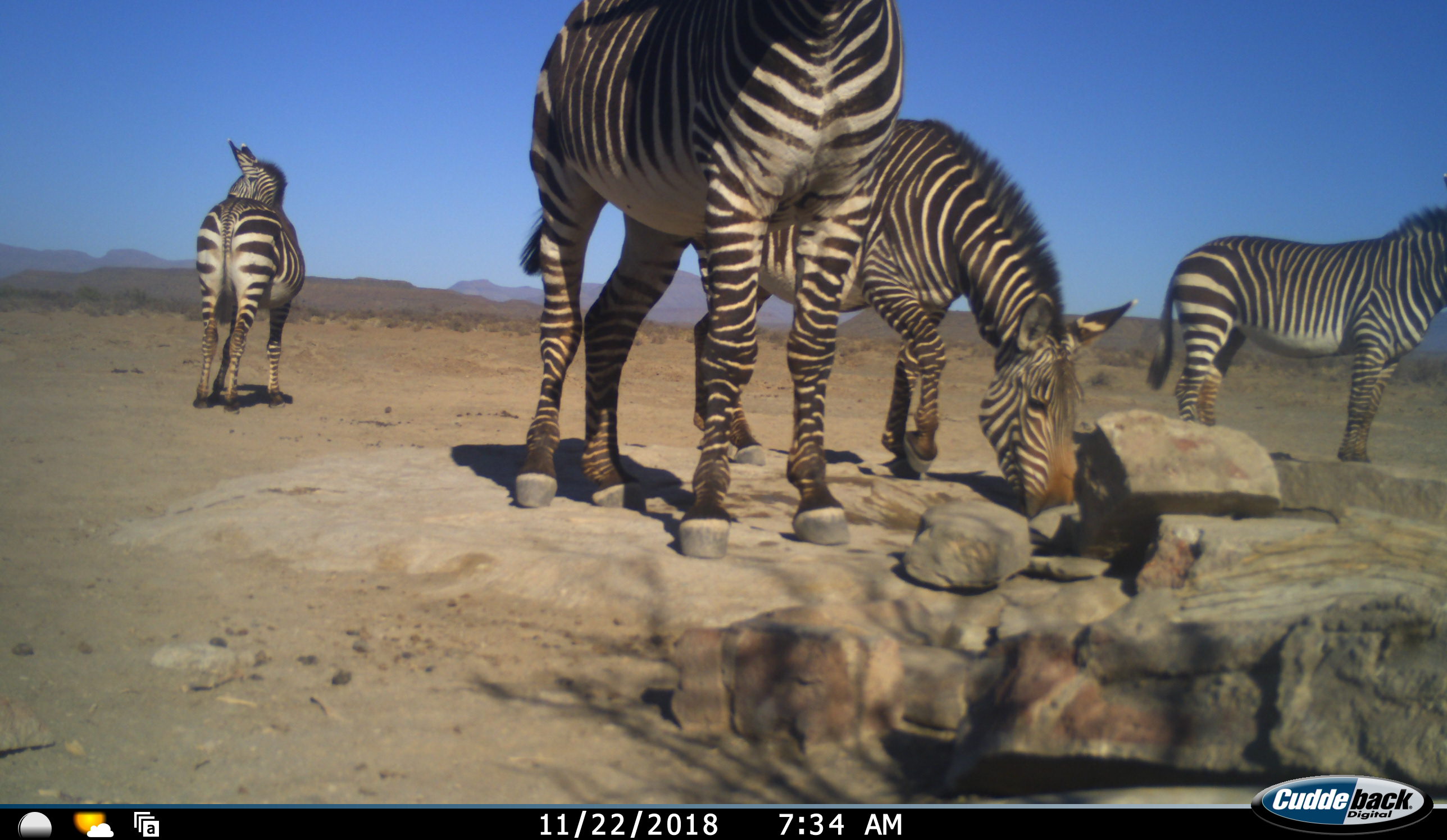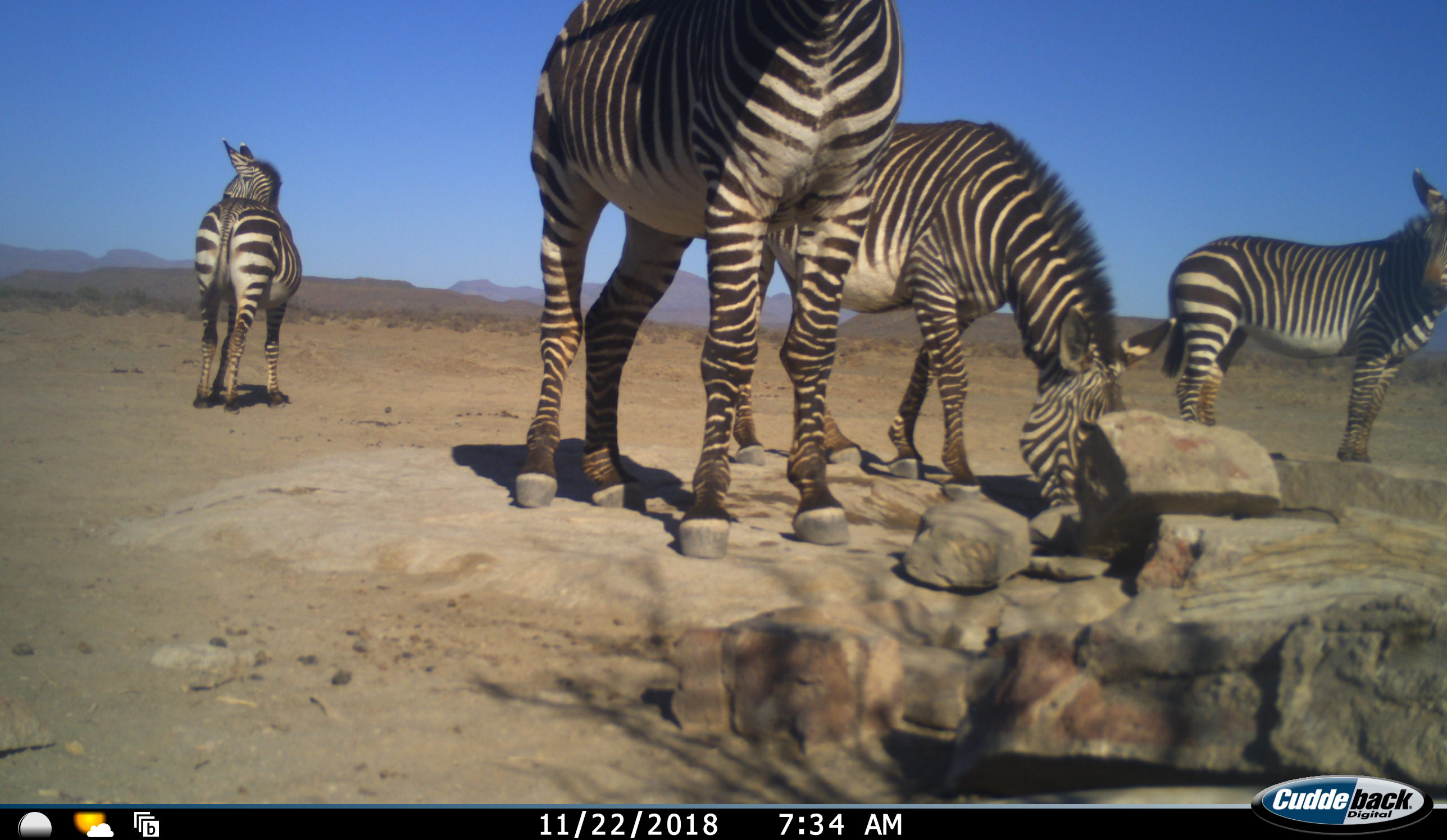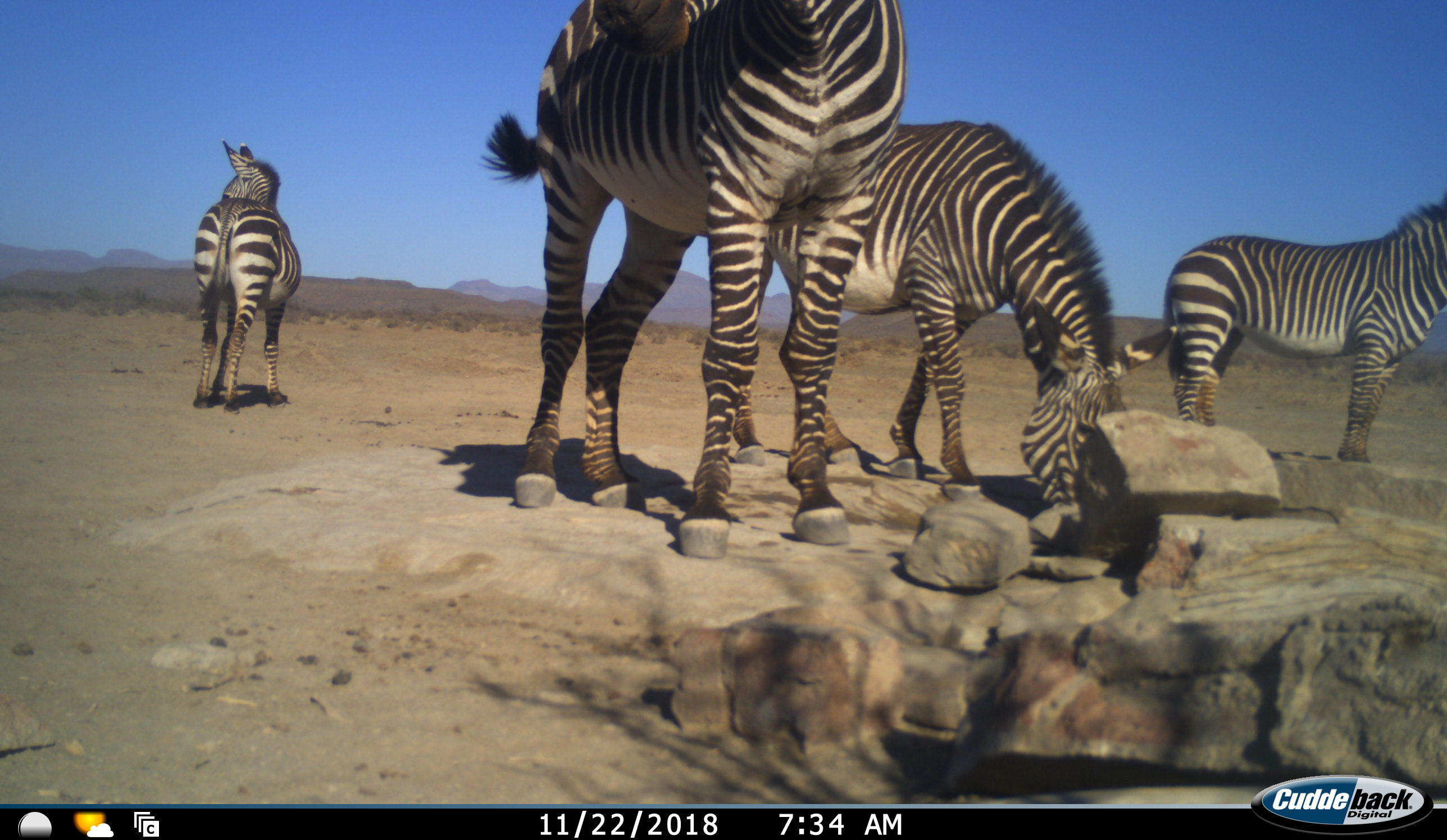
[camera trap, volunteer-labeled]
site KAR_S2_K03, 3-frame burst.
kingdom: Animalia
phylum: Chordata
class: Mammalia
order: Perissodactyla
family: Equidae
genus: Equus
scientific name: Equus zebra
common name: mountain zebra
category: zebramountain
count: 4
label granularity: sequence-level